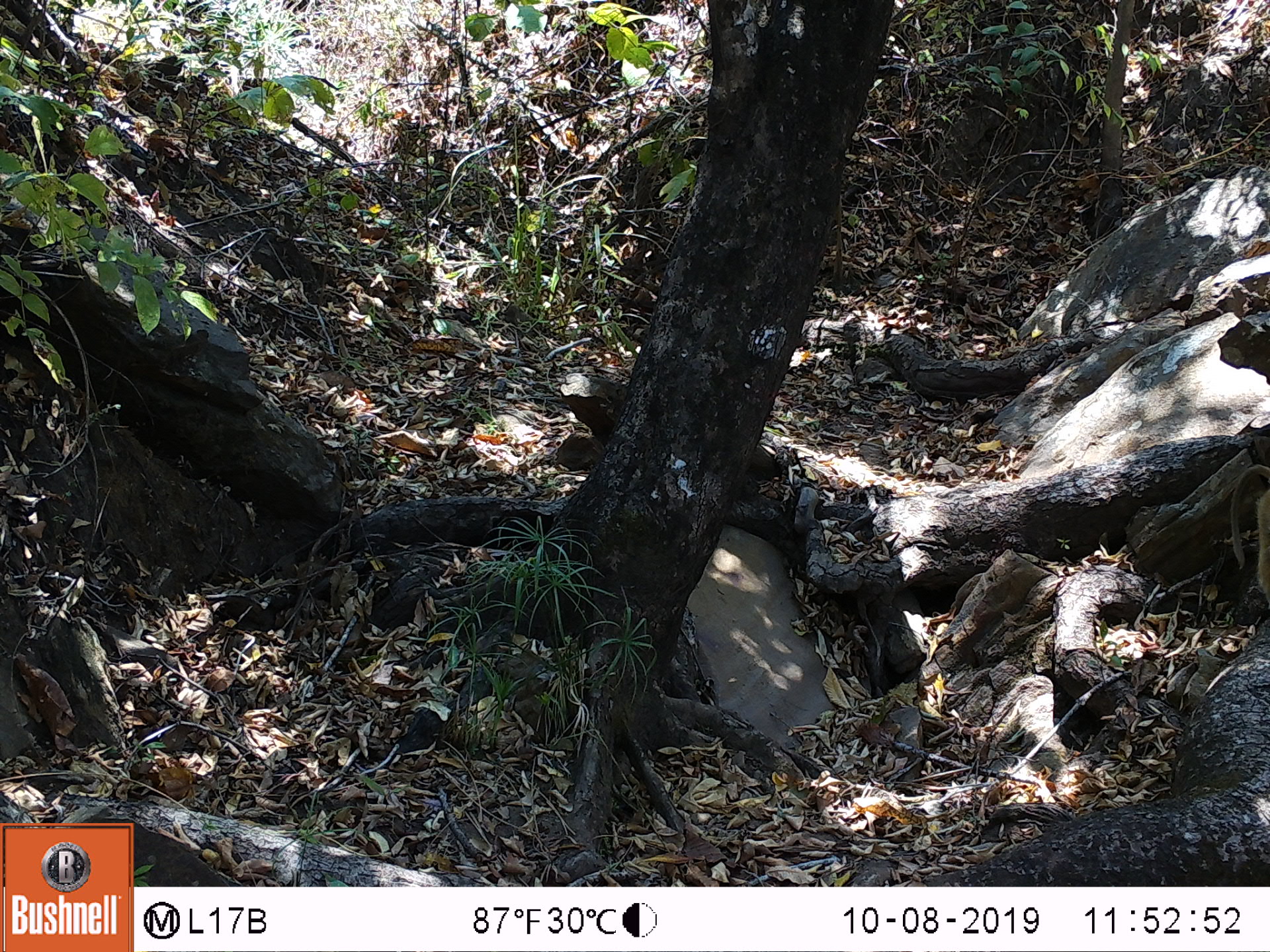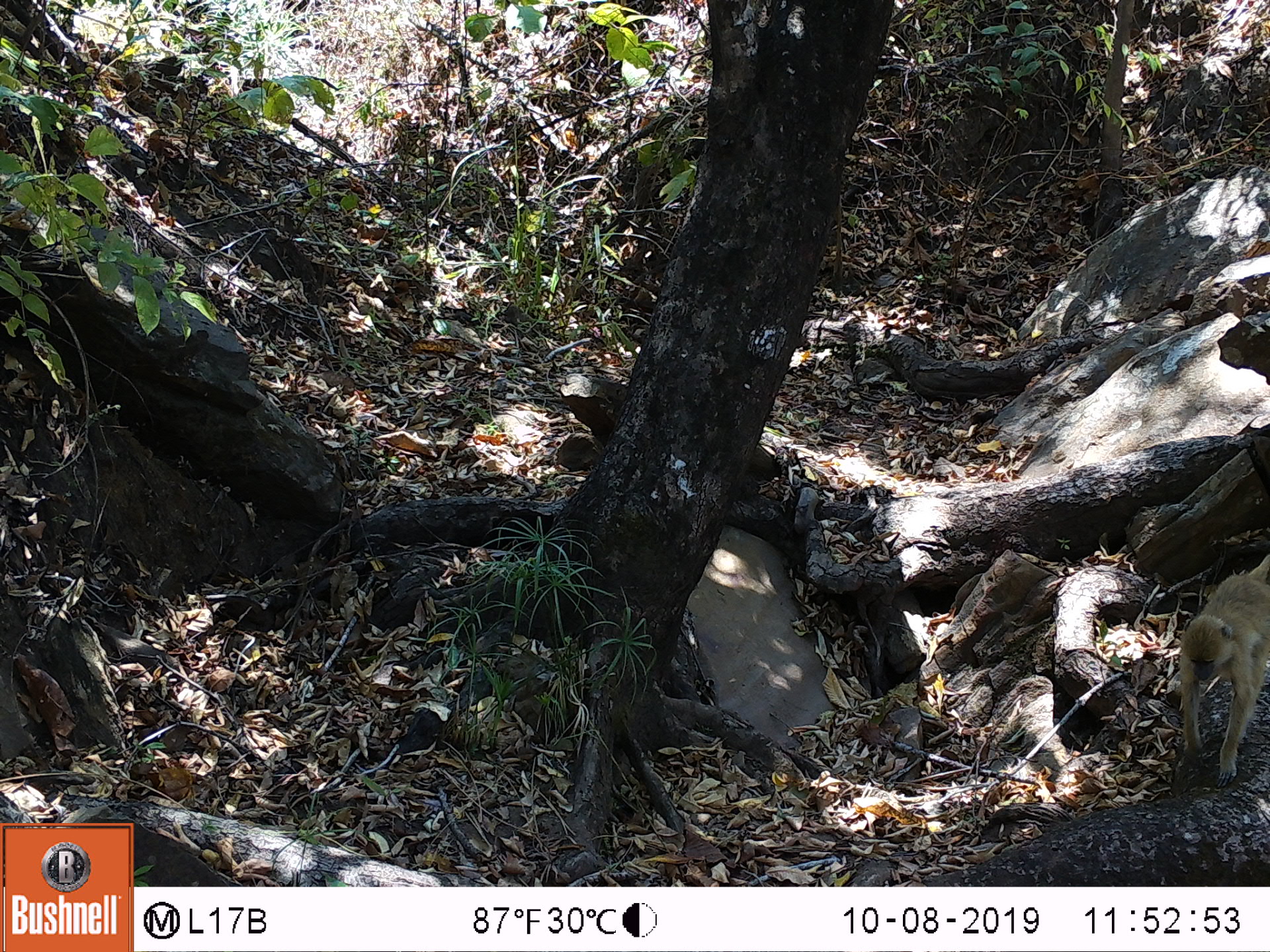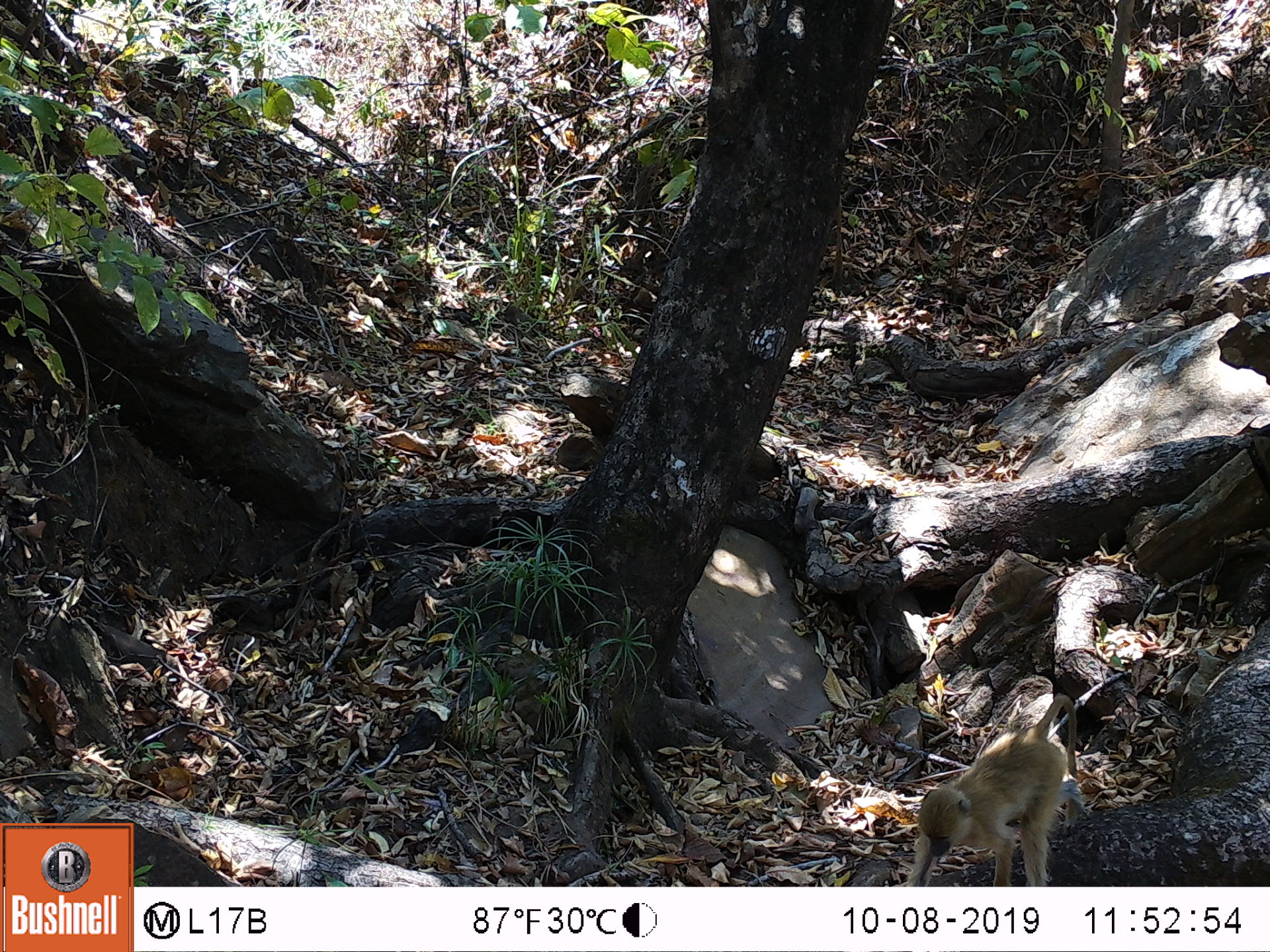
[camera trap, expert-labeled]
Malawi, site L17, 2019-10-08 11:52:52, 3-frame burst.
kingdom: Animalia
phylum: Chordata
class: Mammalia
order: Primates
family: Cercopithecidae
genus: Papio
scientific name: Papio cynocephalus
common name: yellow baboon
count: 1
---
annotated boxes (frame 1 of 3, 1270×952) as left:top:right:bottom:
yellow baboon: 1228:461:1266:608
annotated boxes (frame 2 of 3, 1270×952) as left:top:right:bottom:
yellow baboon: 1172:562:1262:781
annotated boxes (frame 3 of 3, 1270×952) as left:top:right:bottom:
yellow baboon: 900:696:1076:880